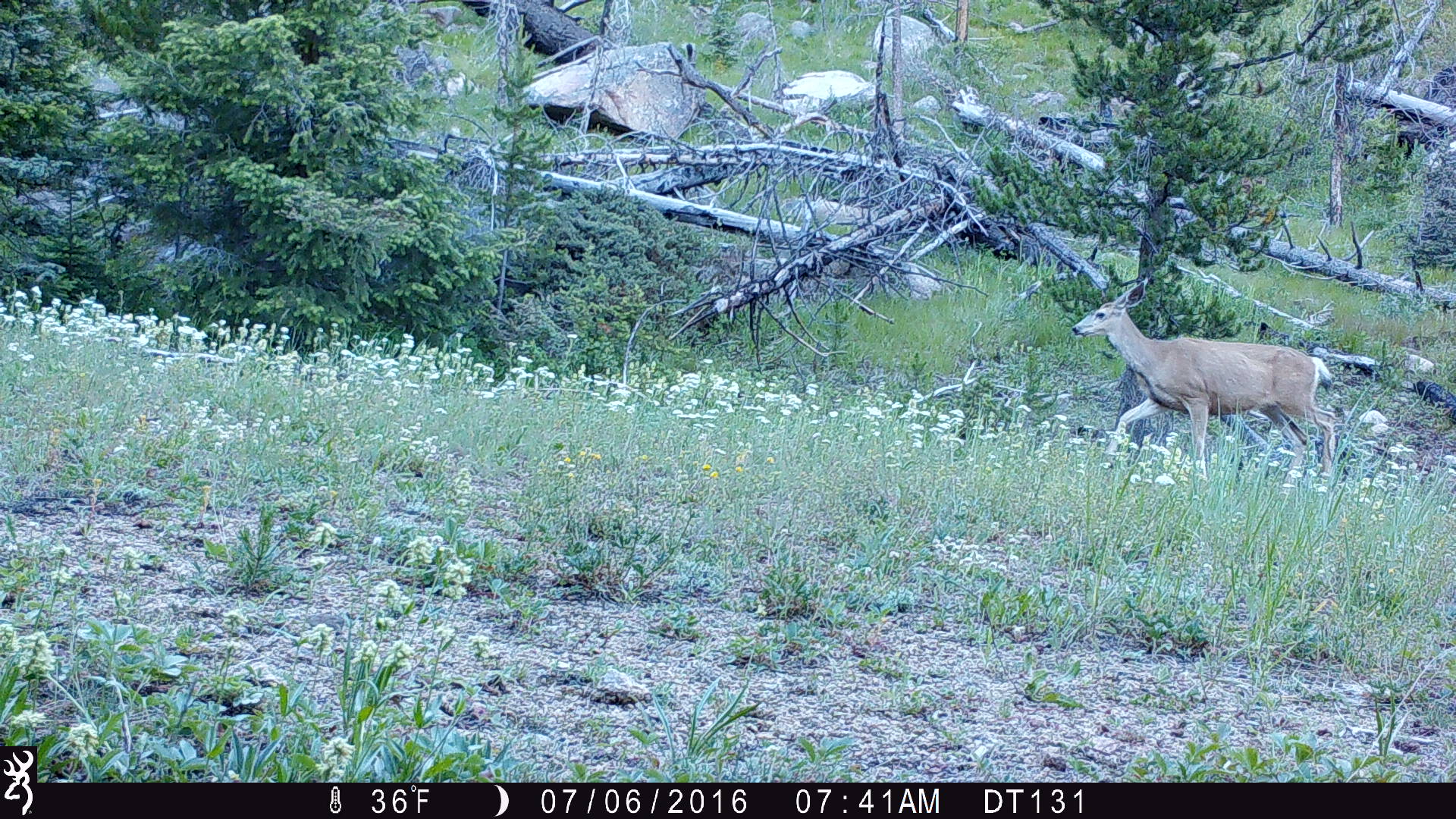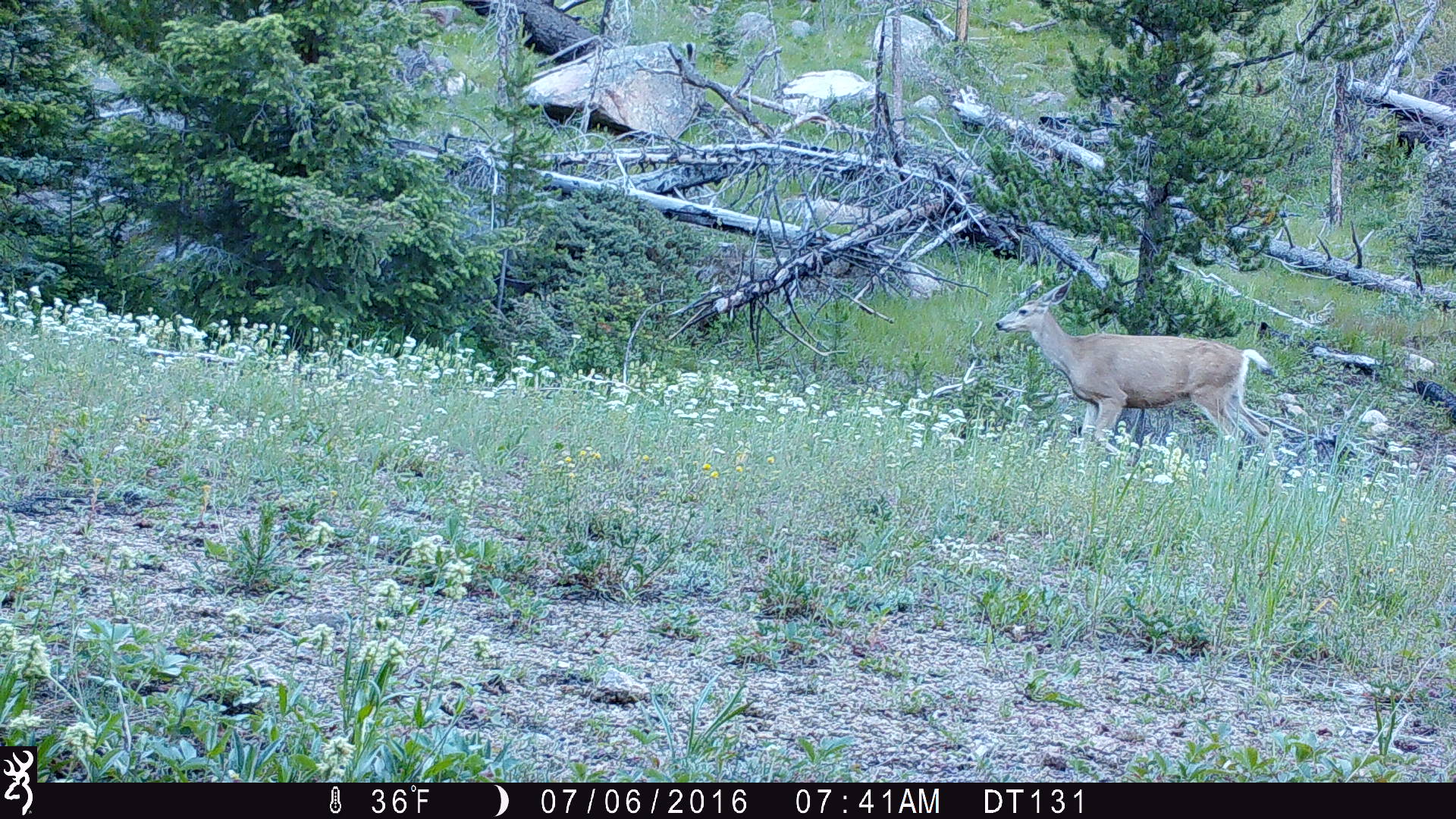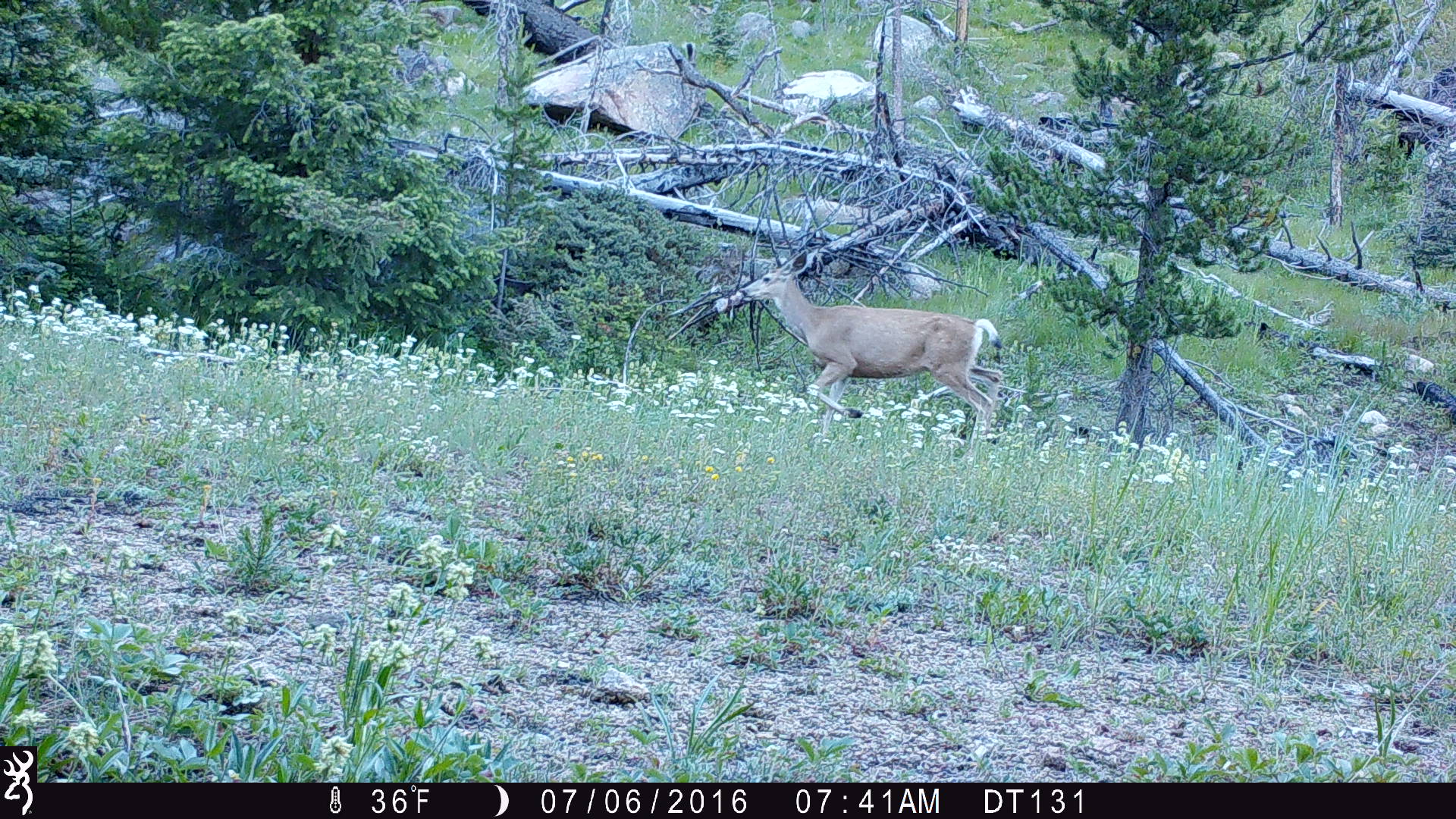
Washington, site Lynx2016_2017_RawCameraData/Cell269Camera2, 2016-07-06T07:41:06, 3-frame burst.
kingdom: Animalia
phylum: Chordata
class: Mammalia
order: Artiodactyla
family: Cervidae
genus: Odocoileus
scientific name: Odocoileus hemionus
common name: mule deer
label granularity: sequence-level